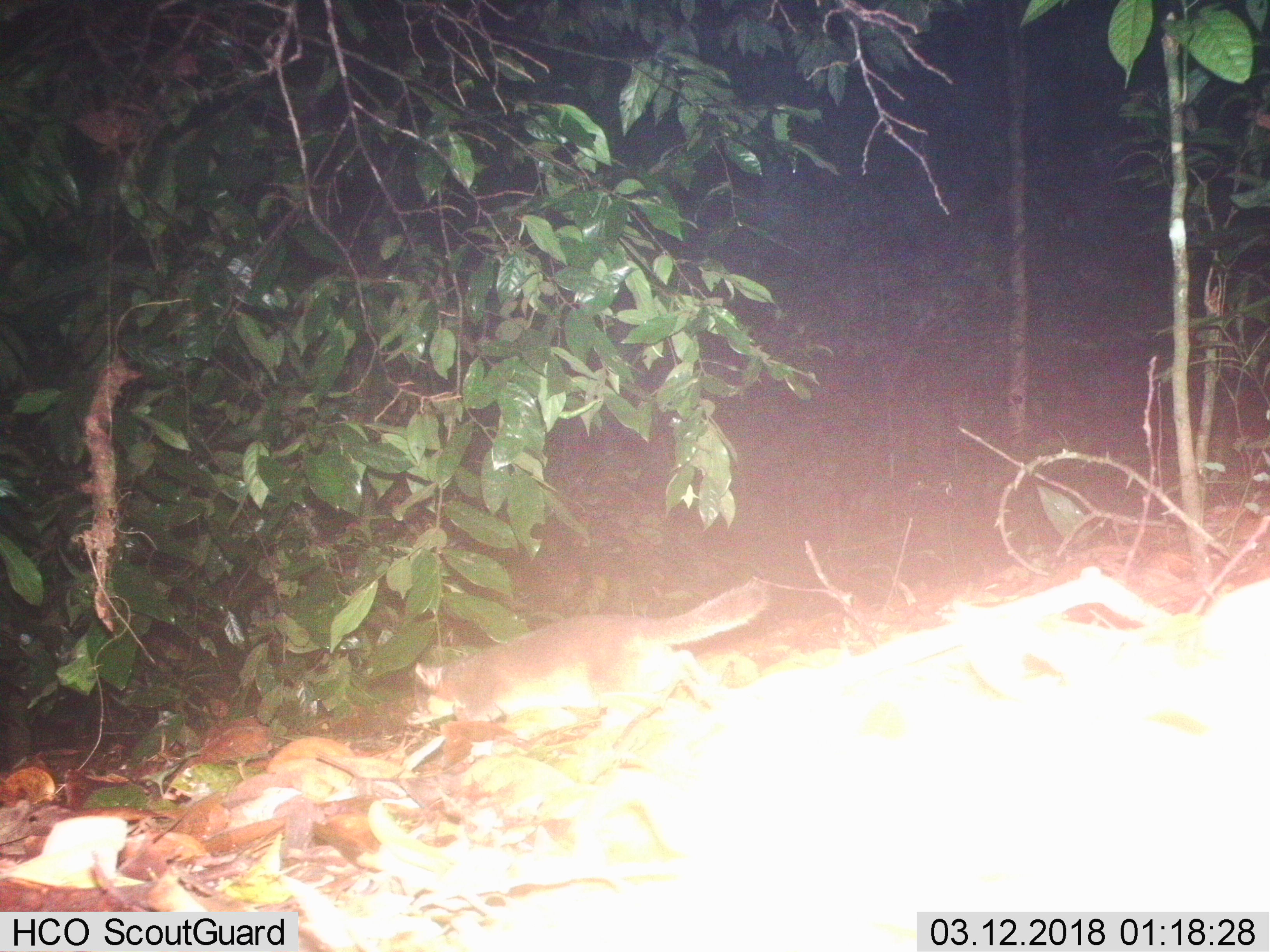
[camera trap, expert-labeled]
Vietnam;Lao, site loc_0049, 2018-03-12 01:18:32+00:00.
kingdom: Animalia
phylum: Chordata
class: Mammalia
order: Carnivora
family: Mustelidae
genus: Melogale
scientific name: Melogale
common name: ferret badger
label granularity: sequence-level